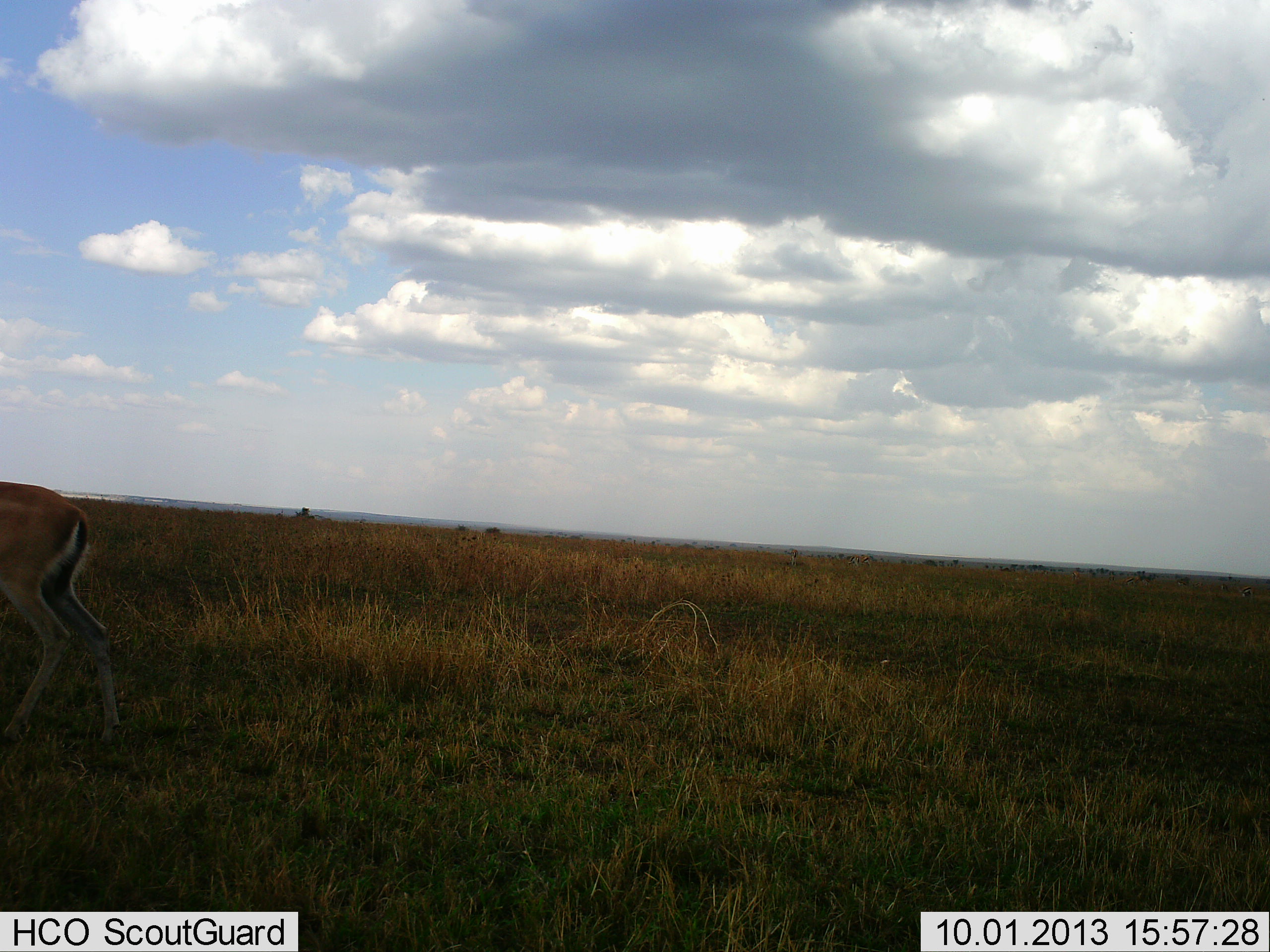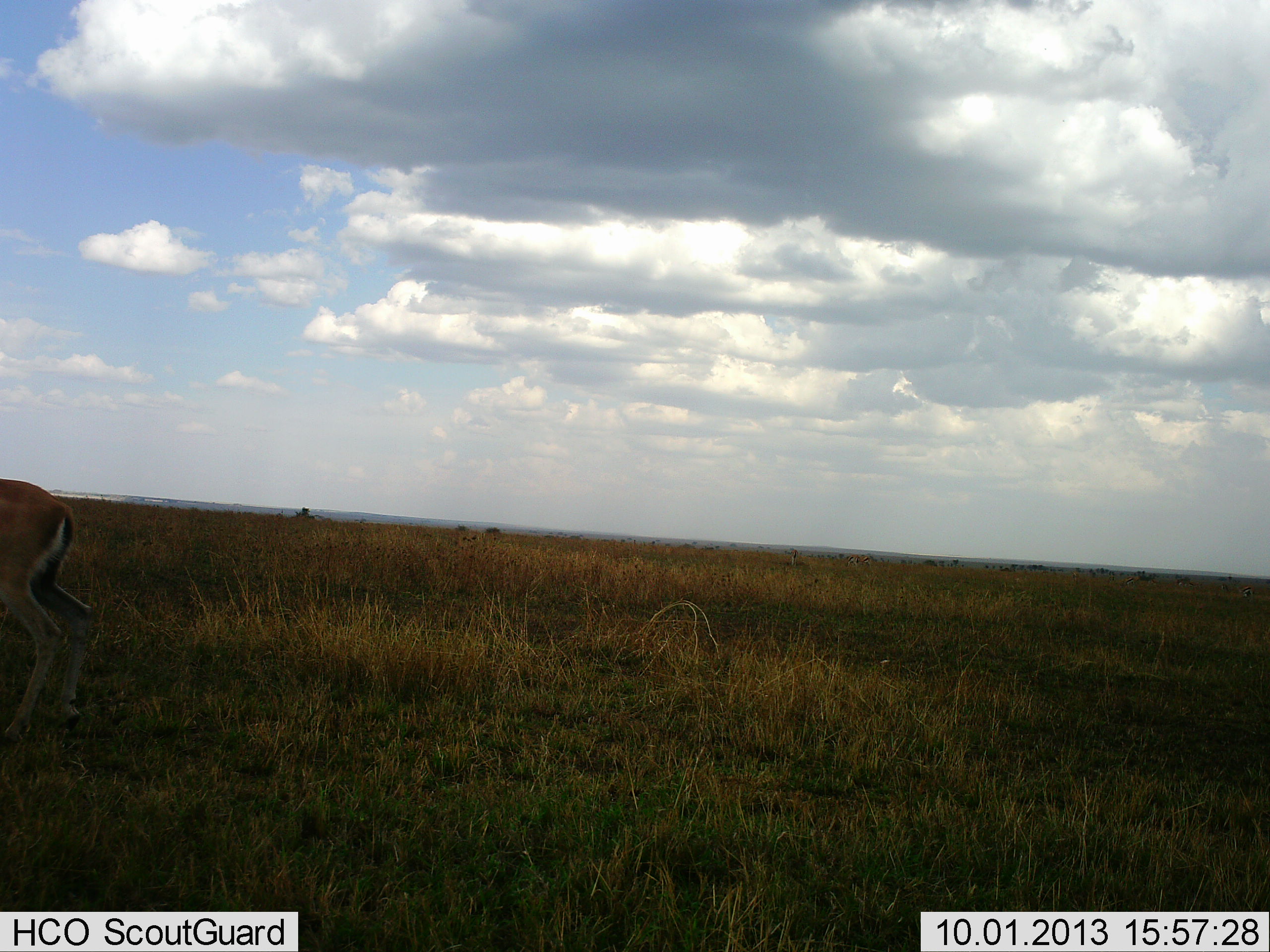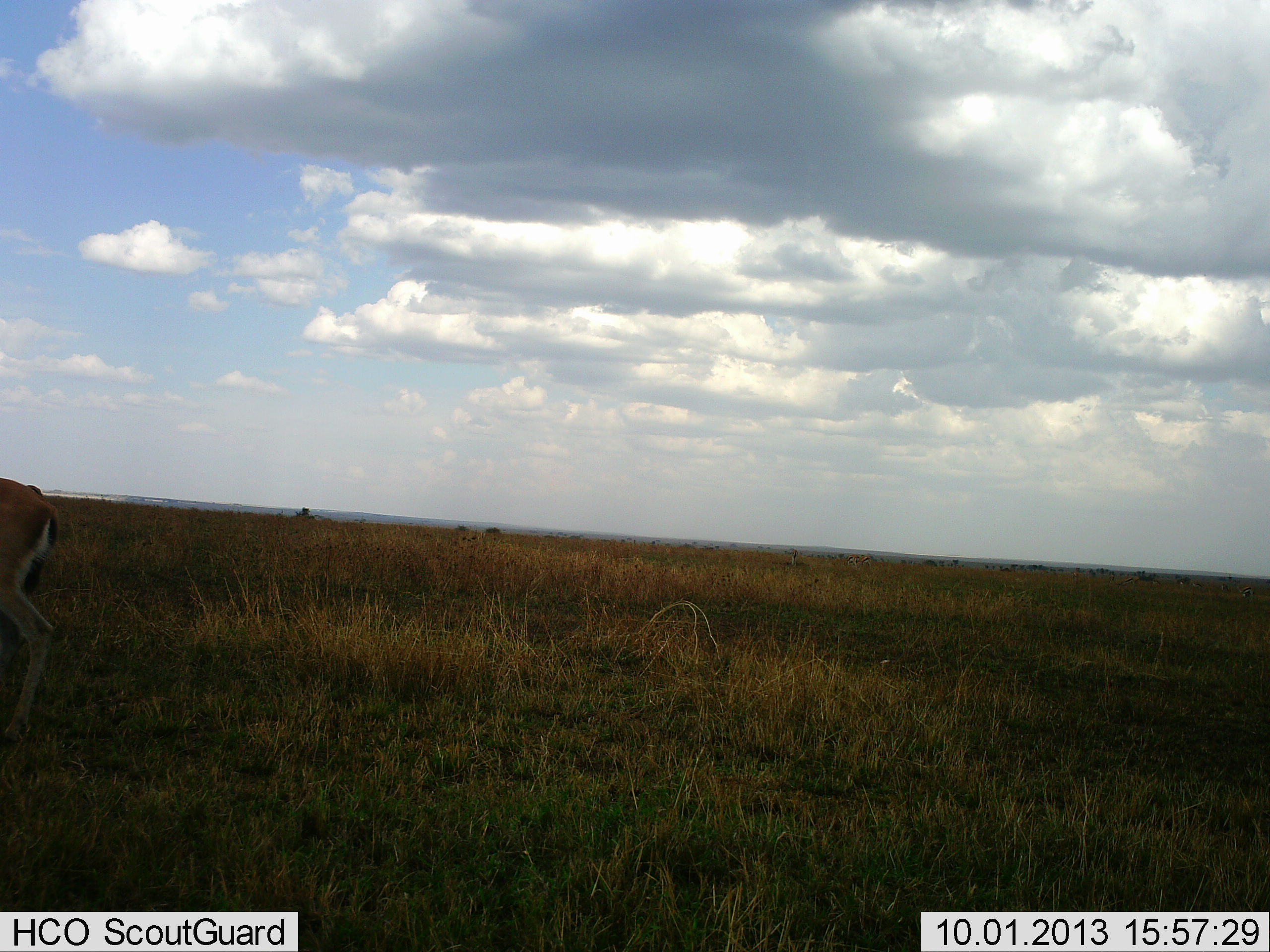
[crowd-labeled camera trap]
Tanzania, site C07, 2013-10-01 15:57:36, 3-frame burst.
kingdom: Animalia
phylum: Chordata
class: Mammalia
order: Artiodactyla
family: Bovidae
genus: Eudorcas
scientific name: Eudorcas thomsonii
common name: thomson's gazelle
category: gazellethomsons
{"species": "gazellethomsons (thomson's gazelle) (Eudorcas thomsonii)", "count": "1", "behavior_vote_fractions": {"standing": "64%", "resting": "0%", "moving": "36%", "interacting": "0%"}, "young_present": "0%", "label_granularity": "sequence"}